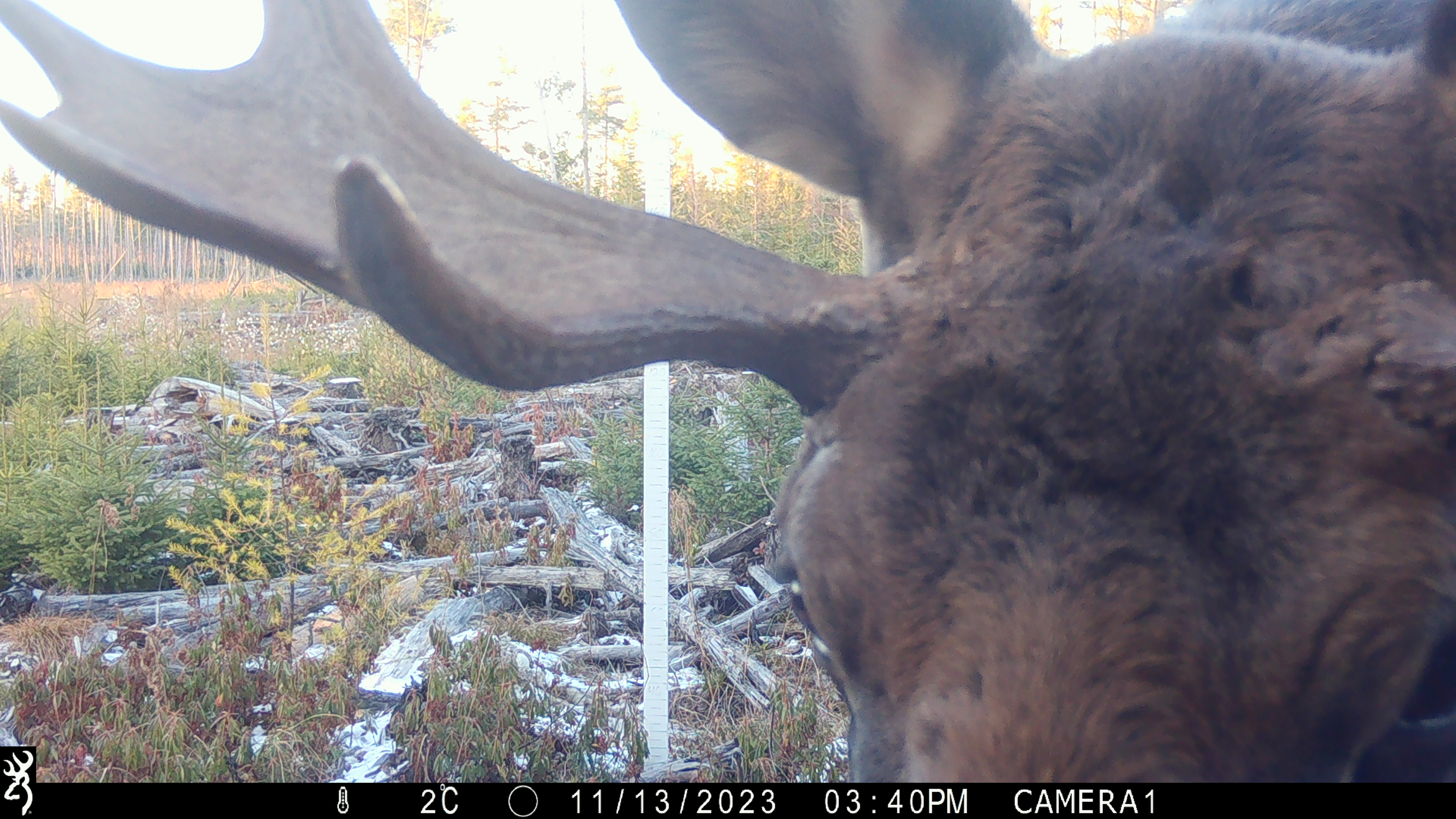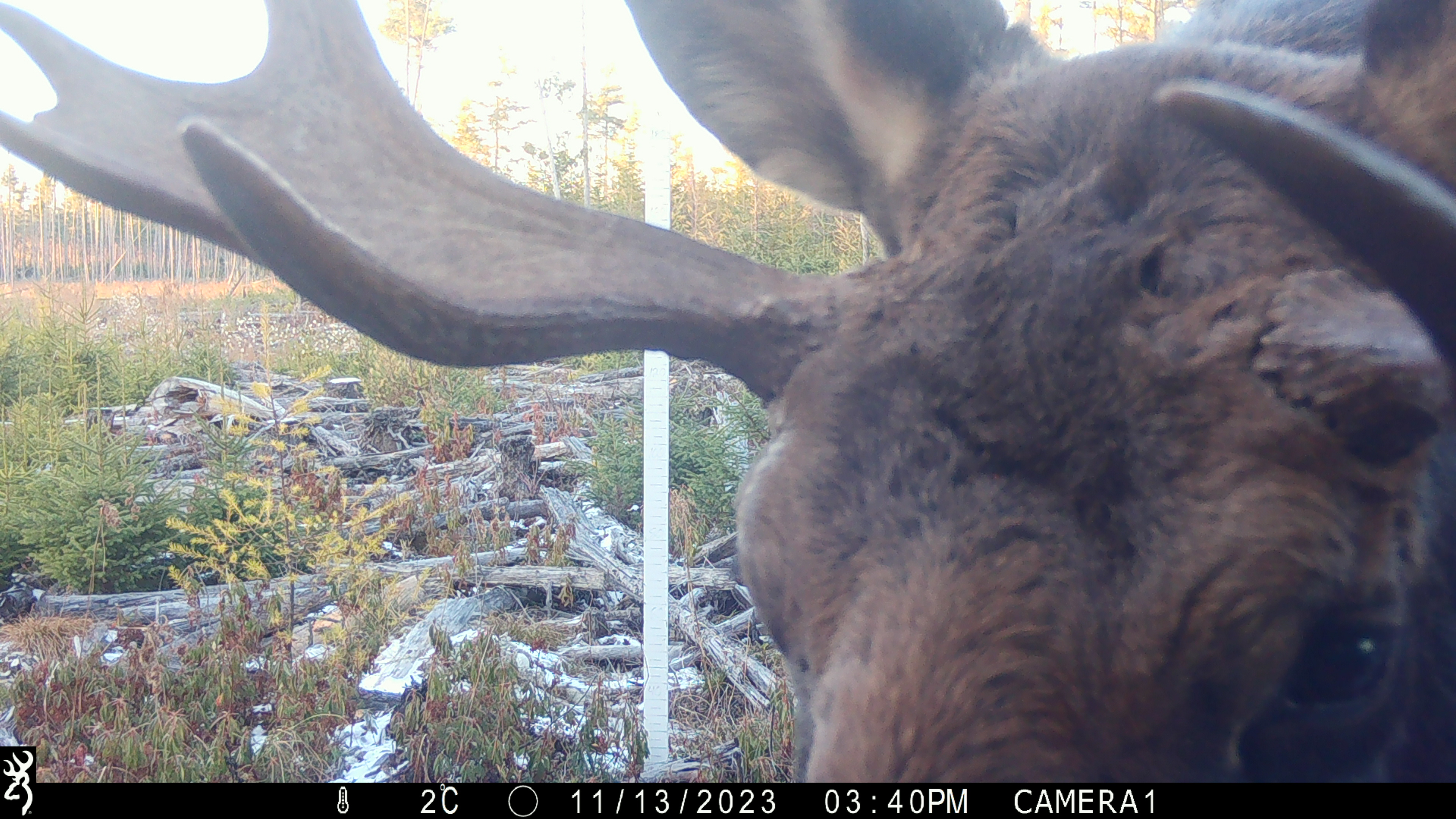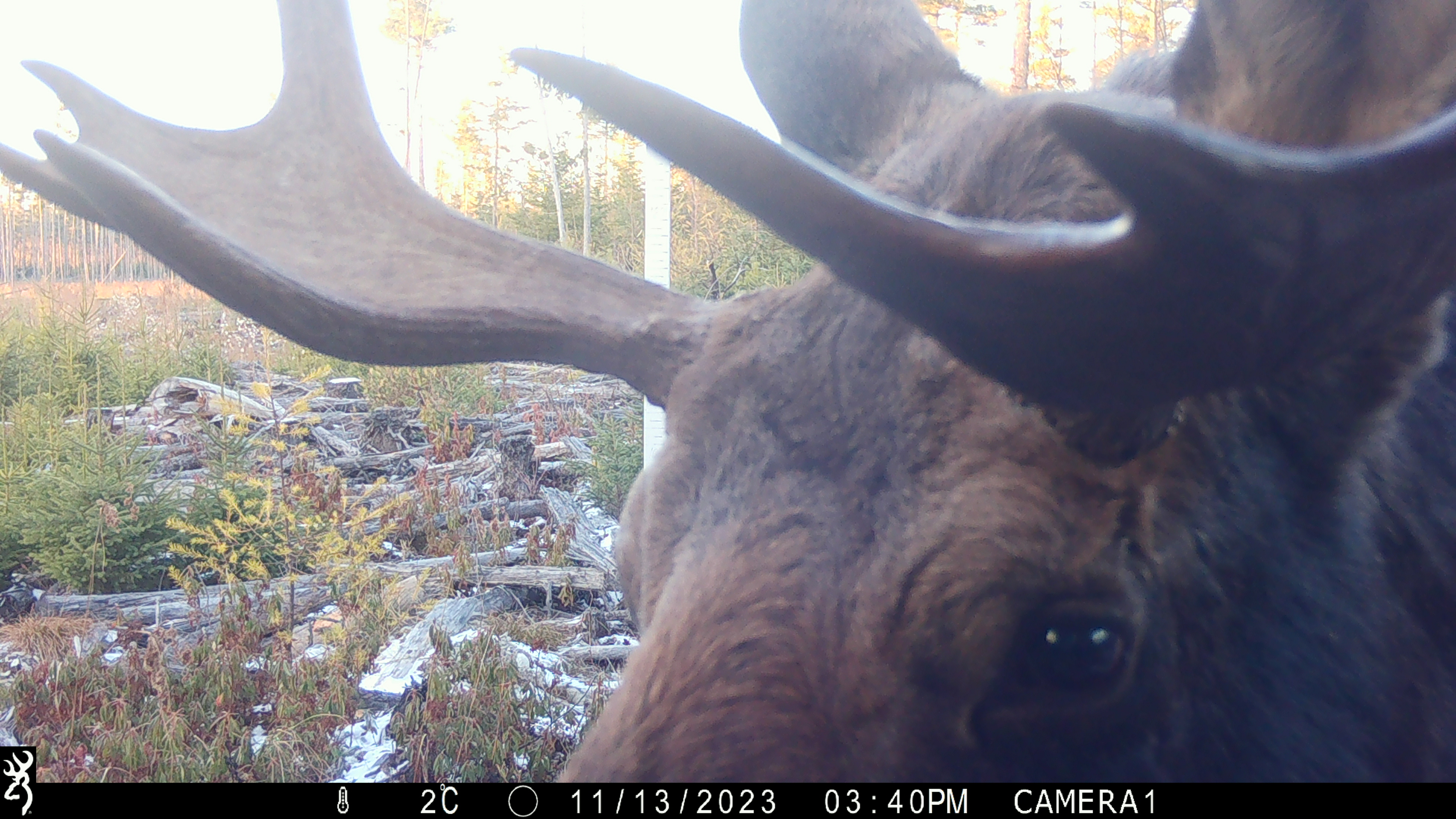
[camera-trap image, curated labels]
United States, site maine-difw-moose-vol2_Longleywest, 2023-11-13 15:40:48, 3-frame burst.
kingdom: Animalia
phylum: Chordata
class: Mammalia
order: Artiodactyla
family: Cervidae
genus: Alces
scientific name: Alces alces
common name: moose